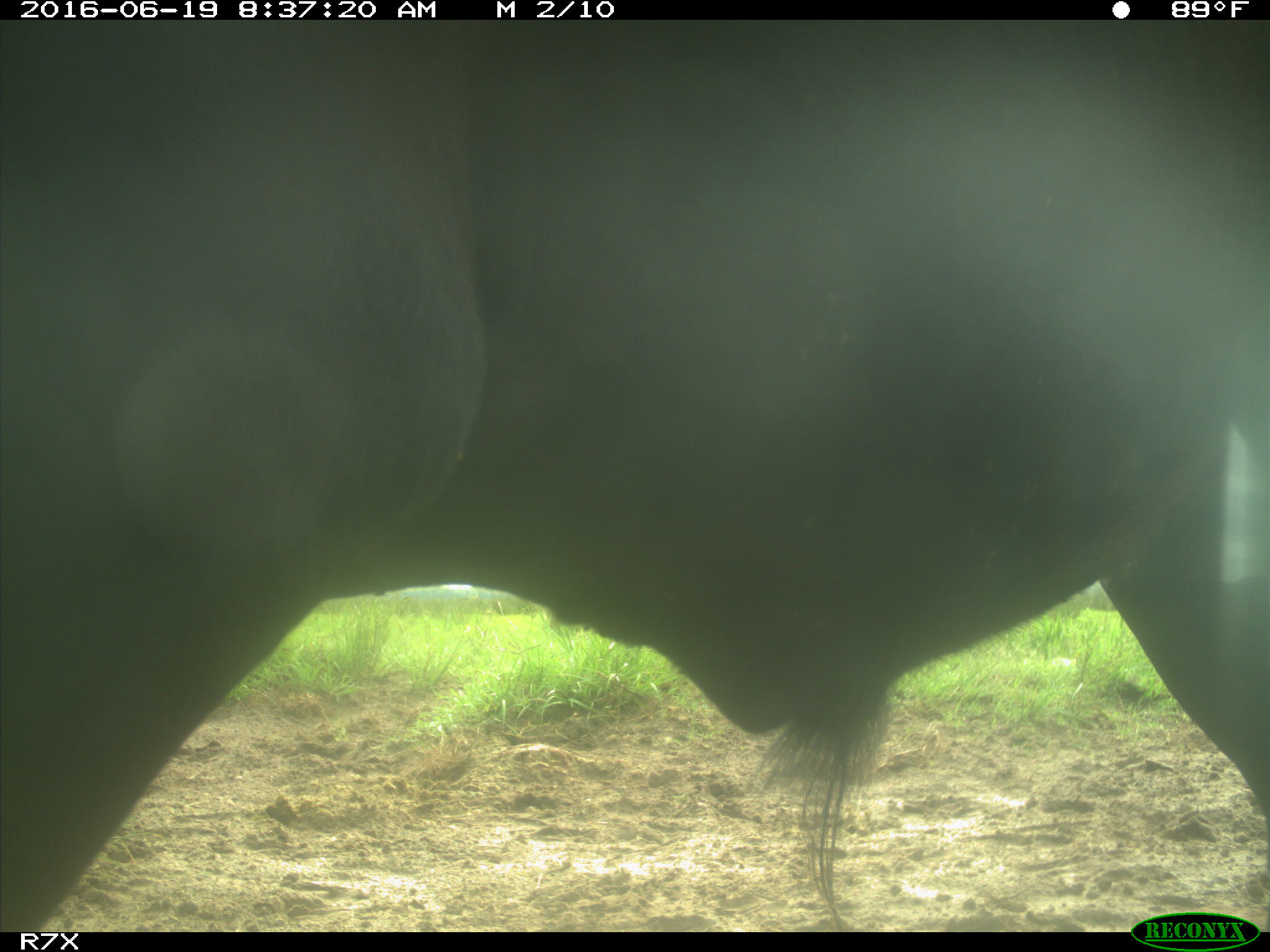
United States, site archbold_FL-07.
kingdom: Animalia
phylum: Chordata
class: Mammalia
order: Artiodactyla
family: Bovidae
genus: Bos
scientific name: Bos taurus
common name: domestic cow